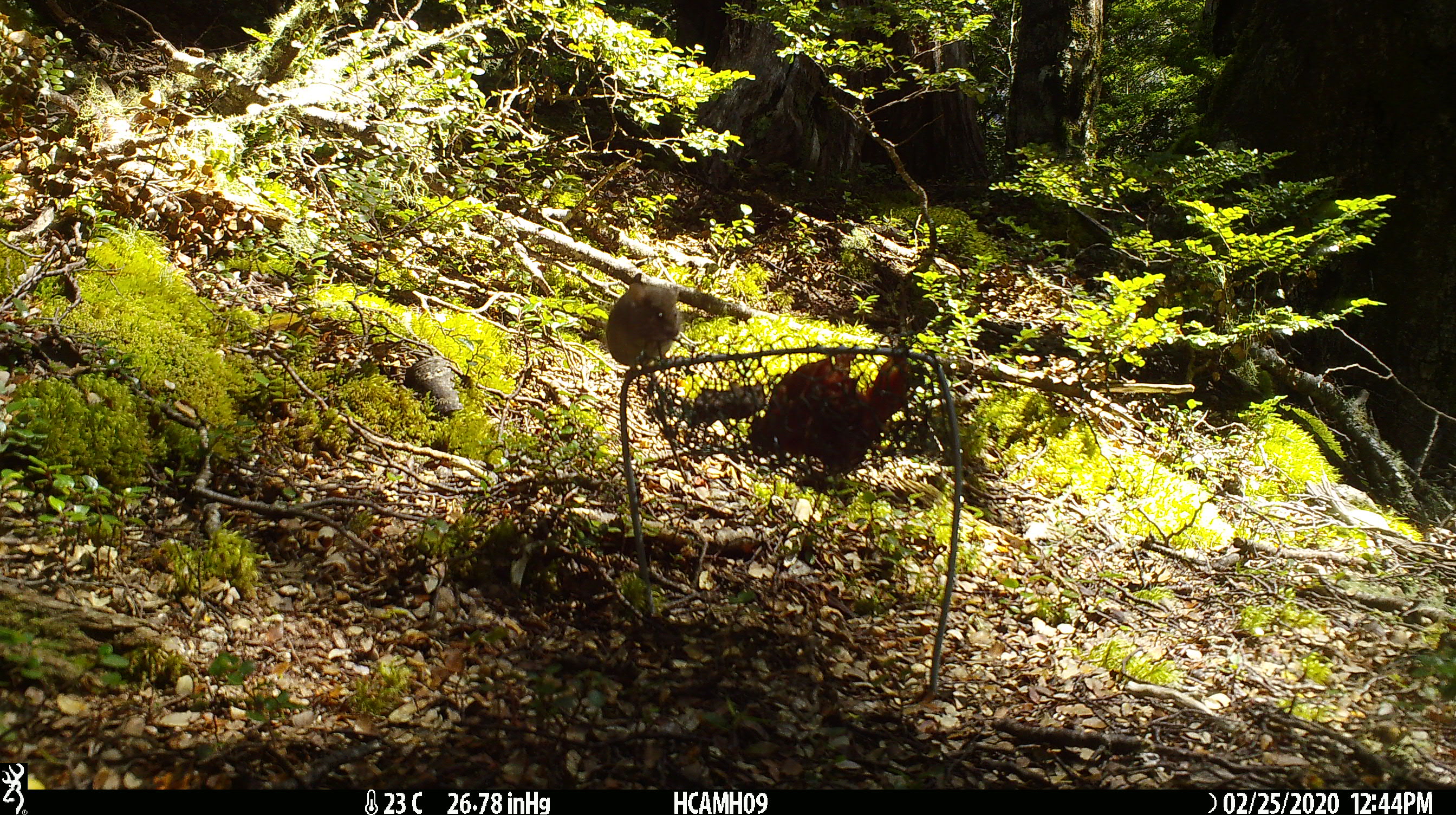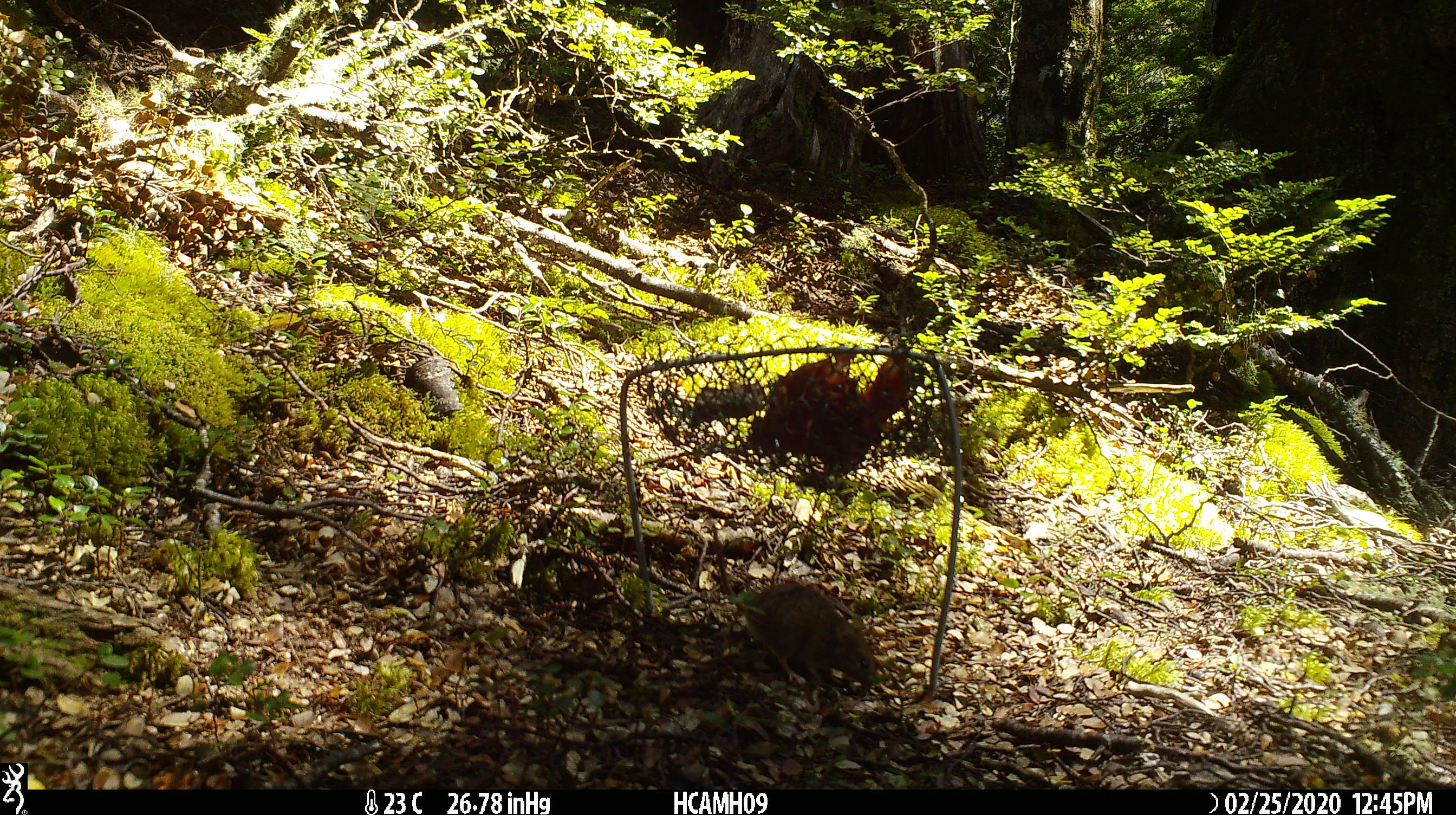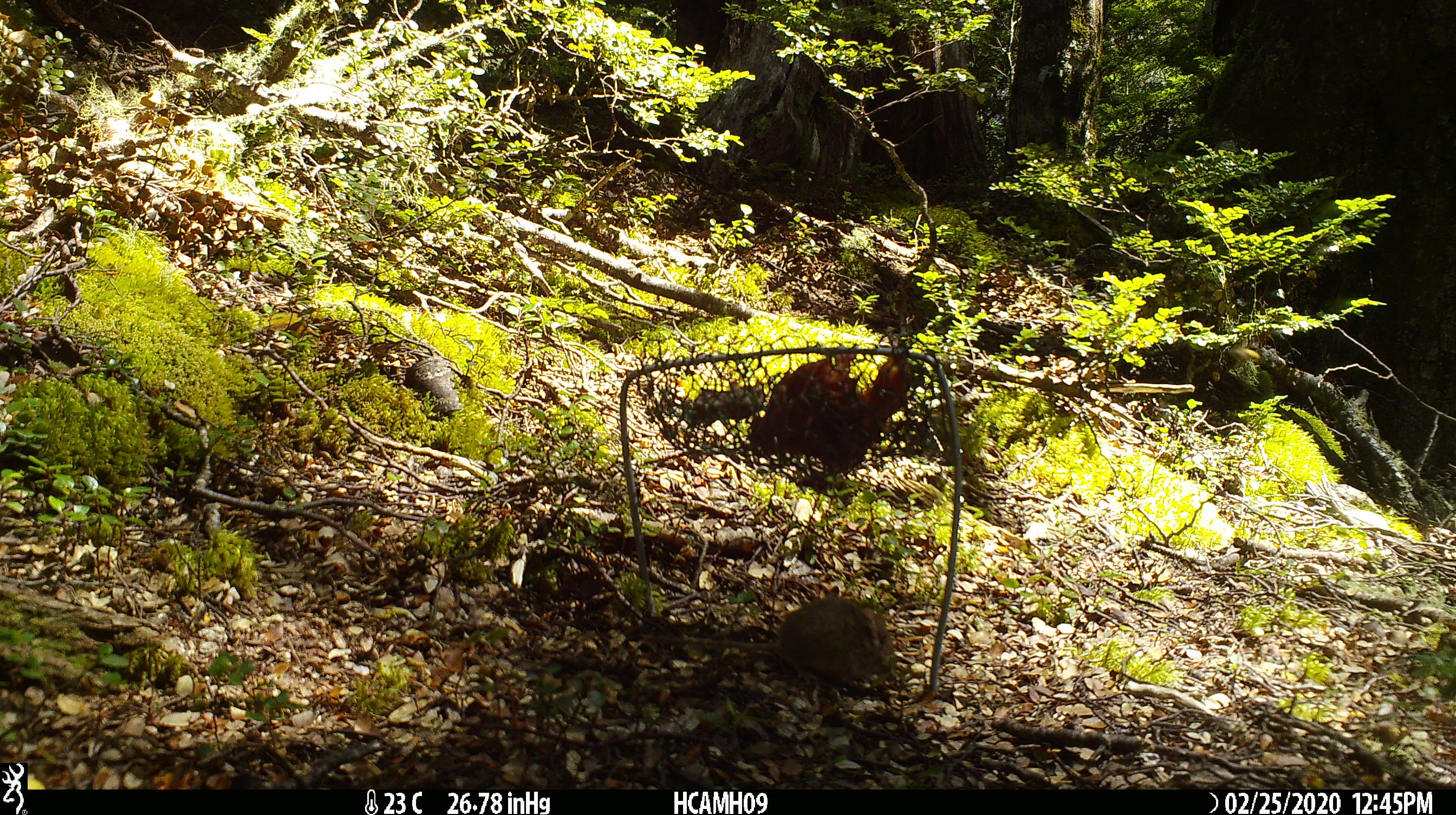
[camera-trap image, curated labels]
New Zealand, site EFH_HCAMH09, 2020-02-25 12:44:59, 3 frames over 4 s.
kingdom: Animalia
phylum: Chordata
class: Mammalia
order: Rodentia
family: Muridae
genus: Mus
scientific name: Mus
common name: mouse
Mouse (Mus).